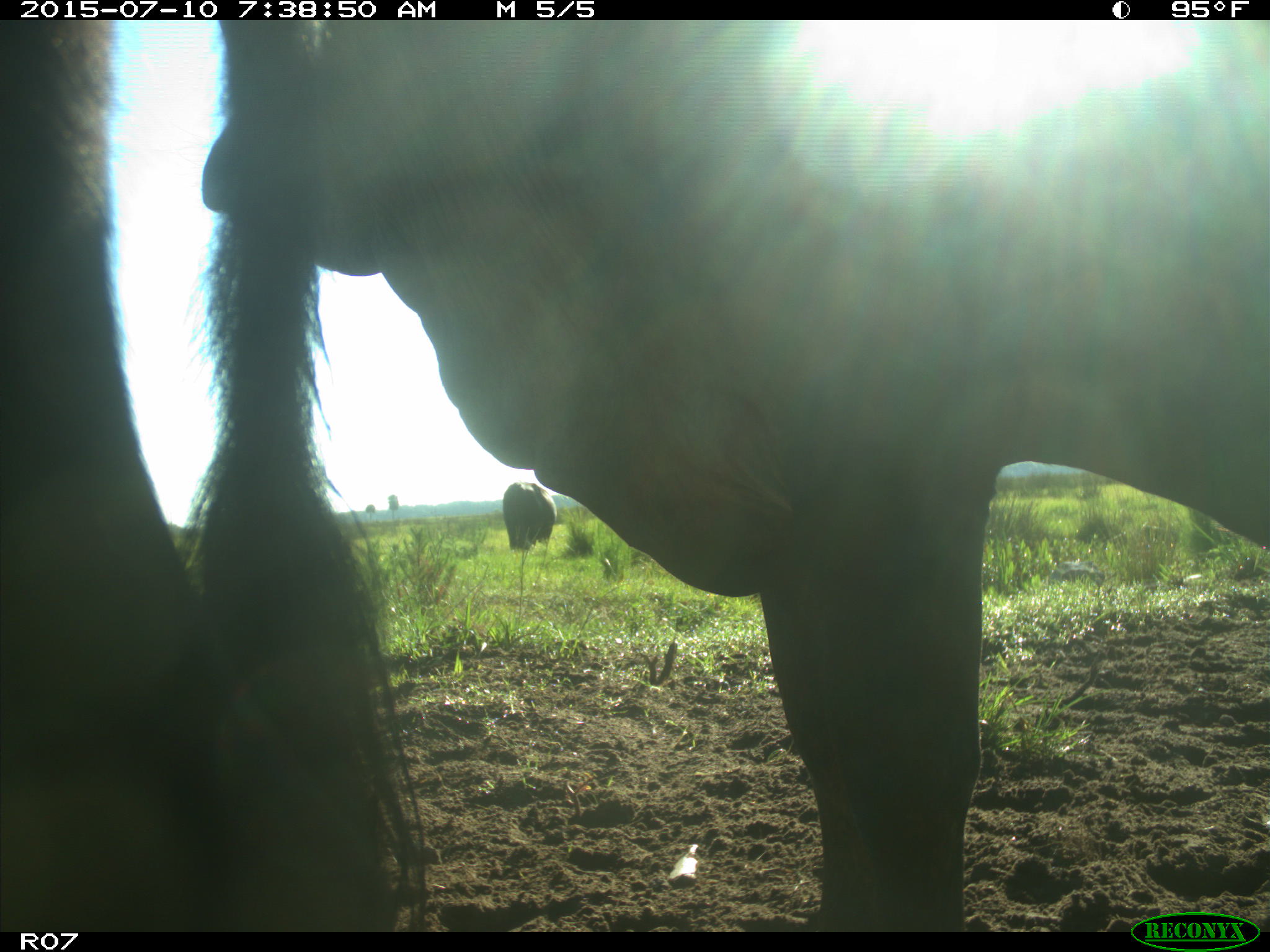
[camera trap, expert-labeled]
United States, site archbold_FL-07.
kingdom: Animalia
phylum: Chordata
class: Mammalia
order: Artiodactyla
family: Bovidae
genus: Bos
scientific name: Bos taurus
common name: domestic cow